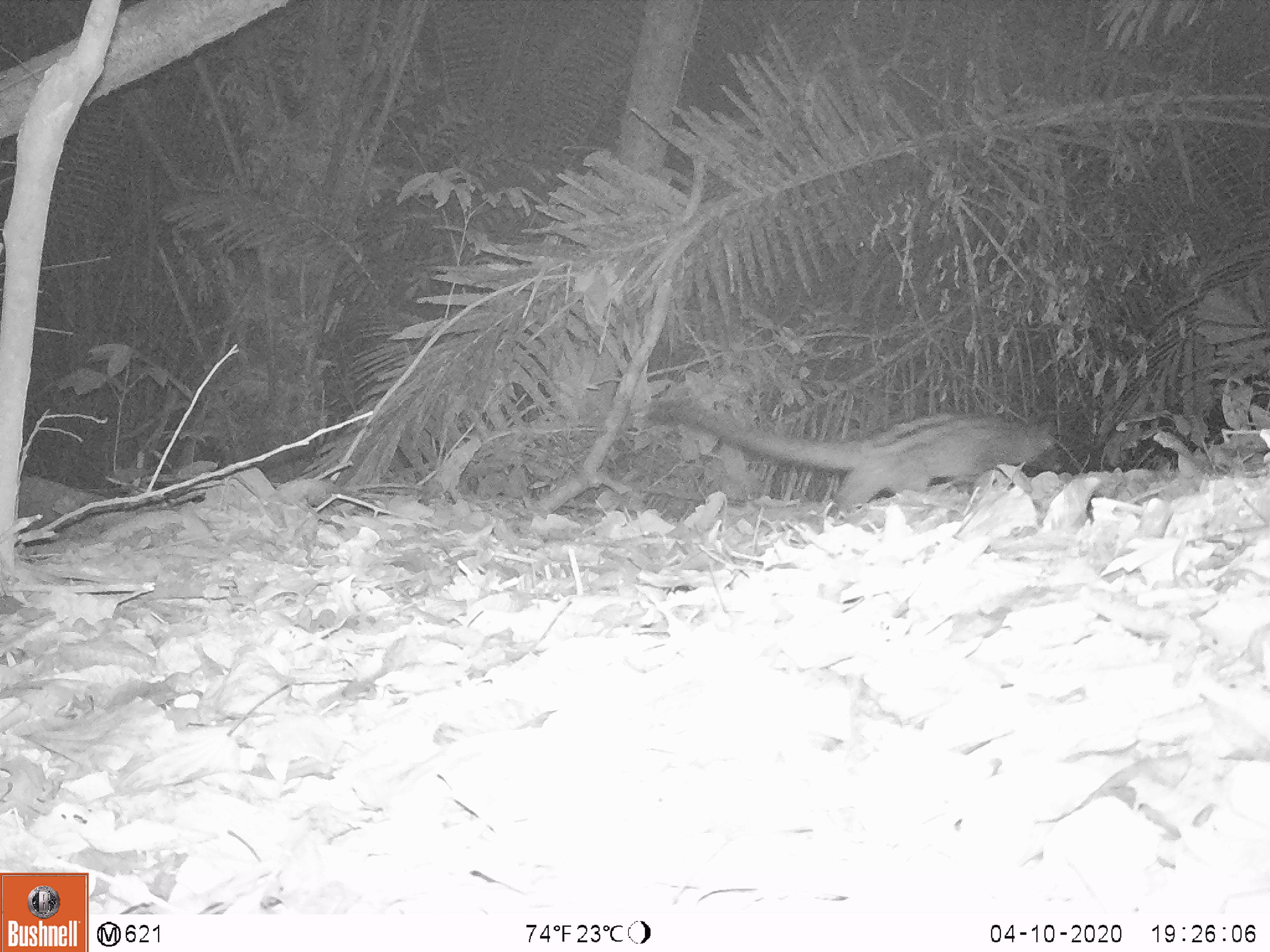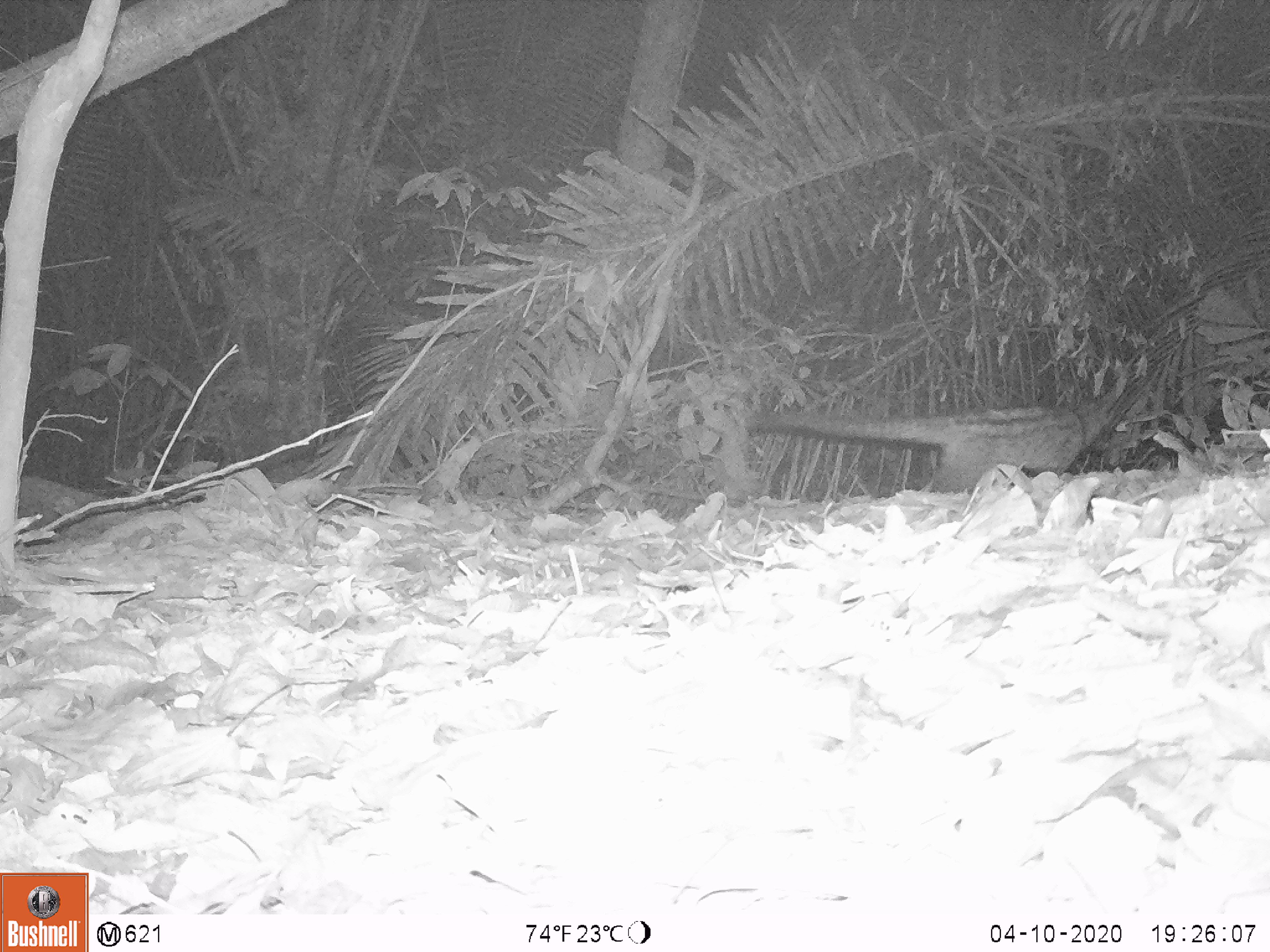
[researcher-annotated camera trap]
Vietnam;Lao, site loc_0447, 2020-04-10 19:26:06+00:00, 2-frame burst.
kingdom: Animalia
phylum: Chordata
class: Mammalia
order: Carnivora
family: Viverridae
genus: Paradoxurus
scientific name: Paradoxurus hermaphroditus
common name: common palm civet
Common palm civet (Paradoxurus hermaphroditus). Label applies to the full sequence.